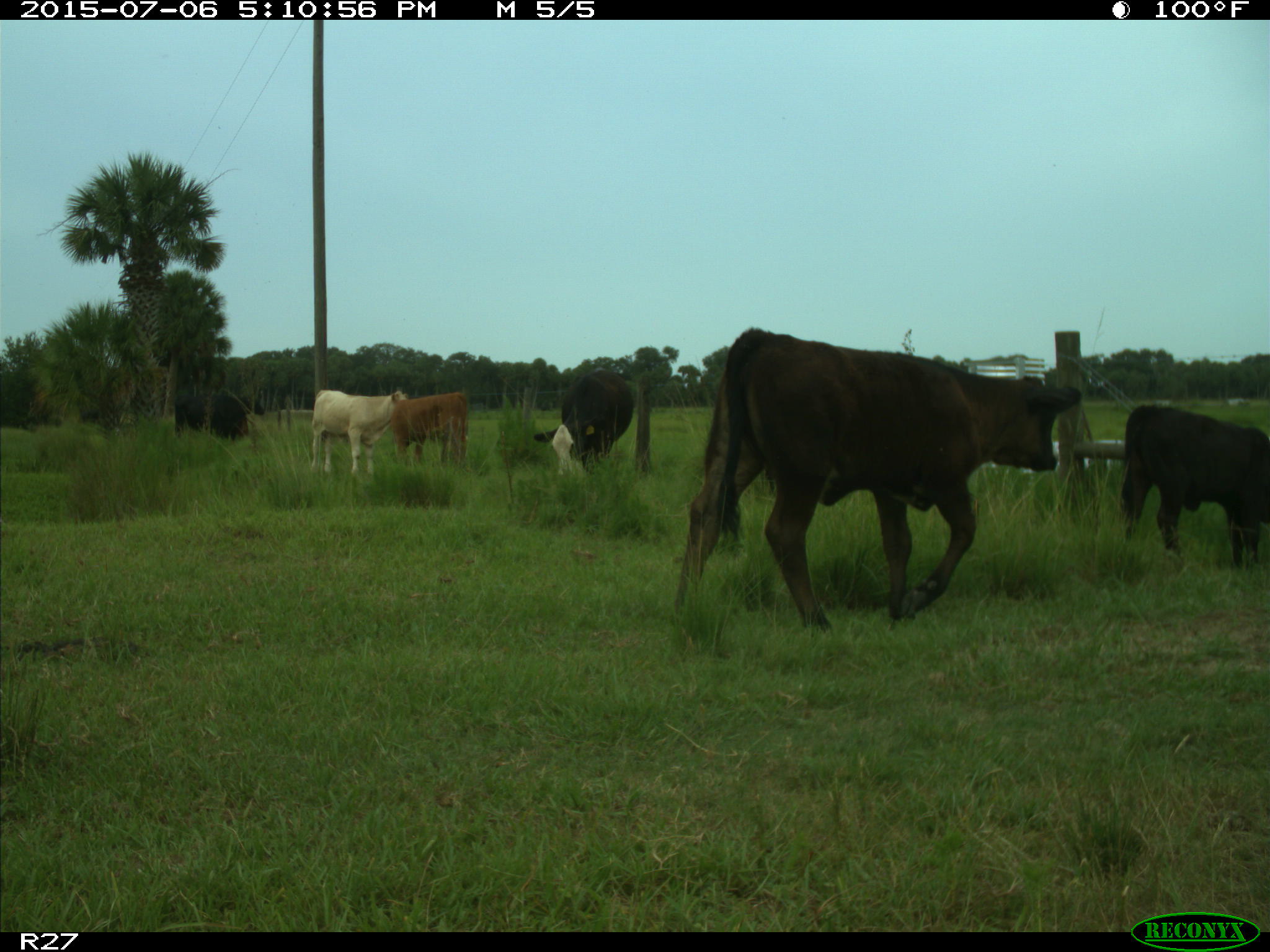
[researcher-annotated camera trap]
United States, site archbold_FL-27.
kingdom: Animalia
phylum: Chordata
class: Mammalia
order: Artiodactyla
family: Bovidae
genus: Bos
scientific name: Bos taurus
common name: domestic cow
Bos taurus (domestic cow).